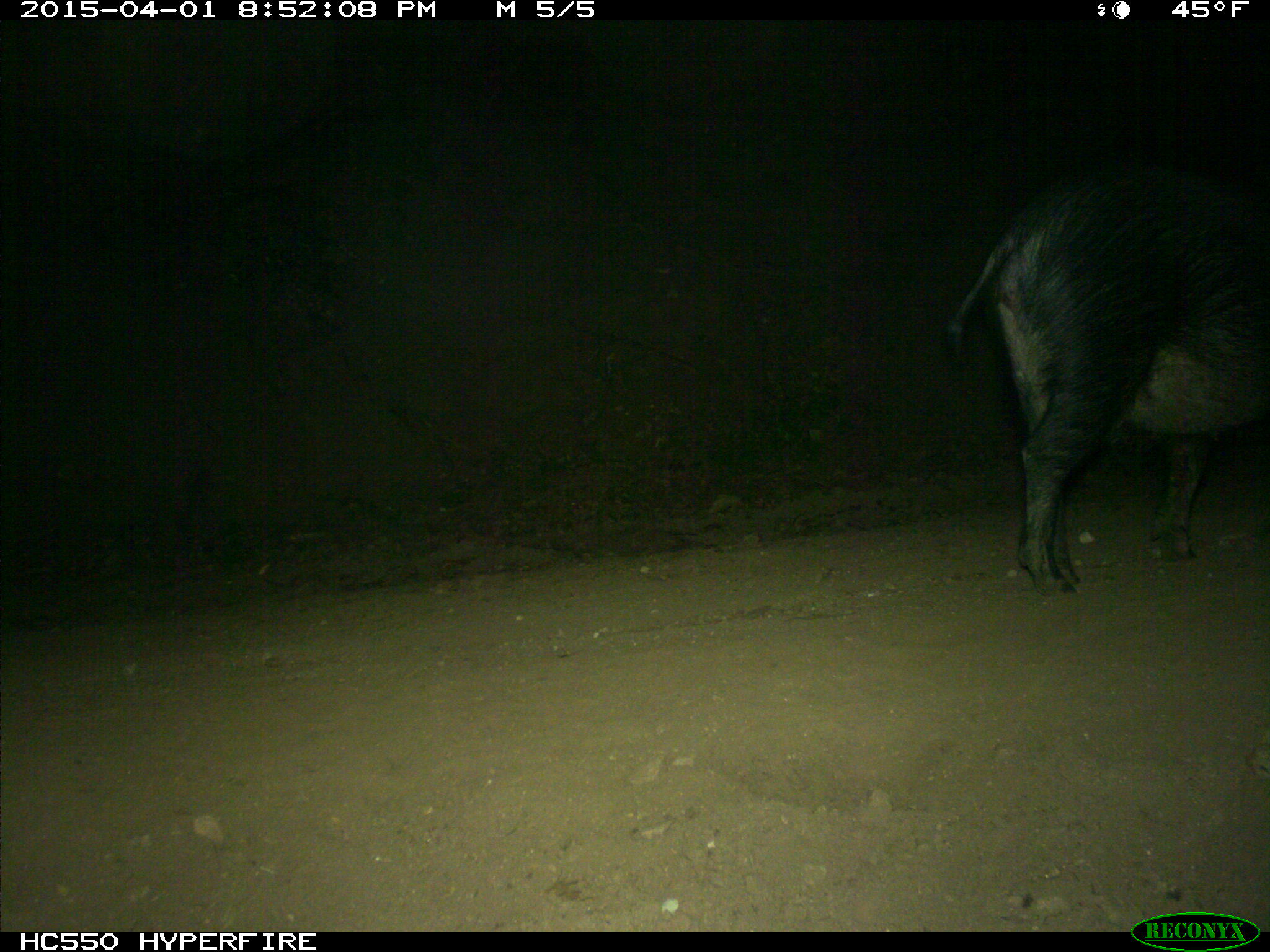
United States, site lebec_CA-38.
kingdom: Animalia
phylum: Chordata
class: Mammalia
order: Artiodactyla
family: Suidae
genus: Sus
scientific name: Sus scrofa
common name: wild boar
Sus scrofa (wild boar).